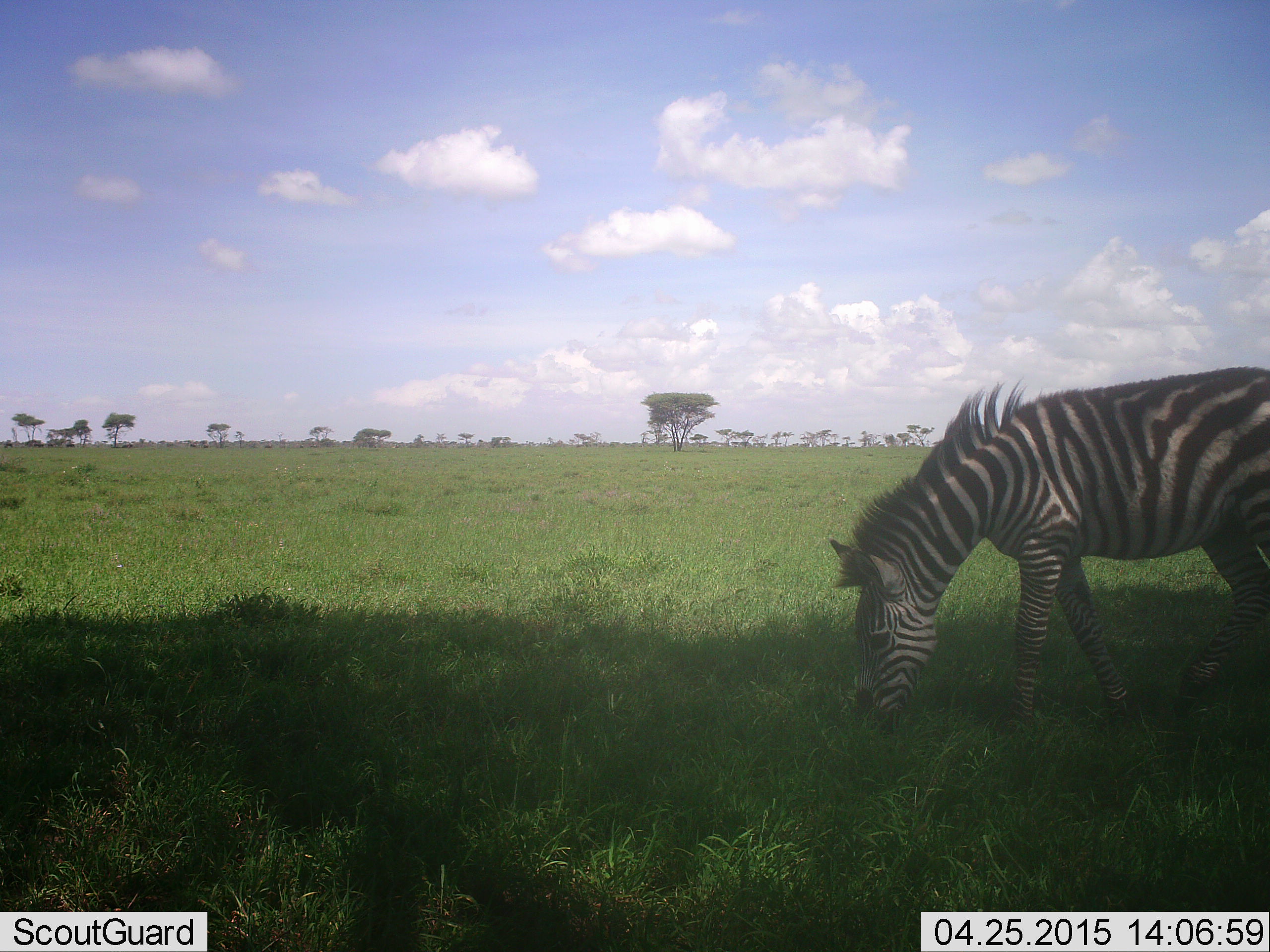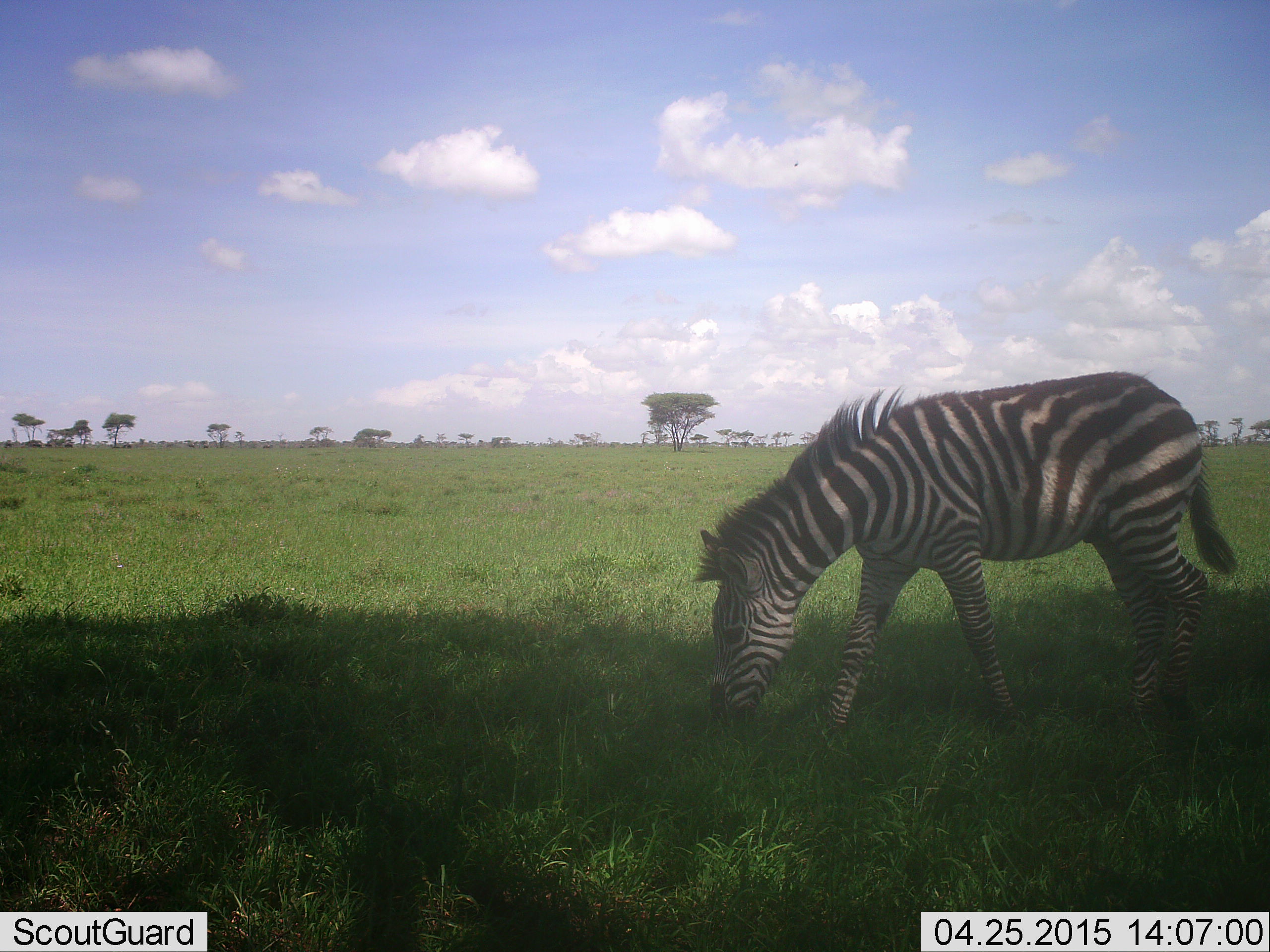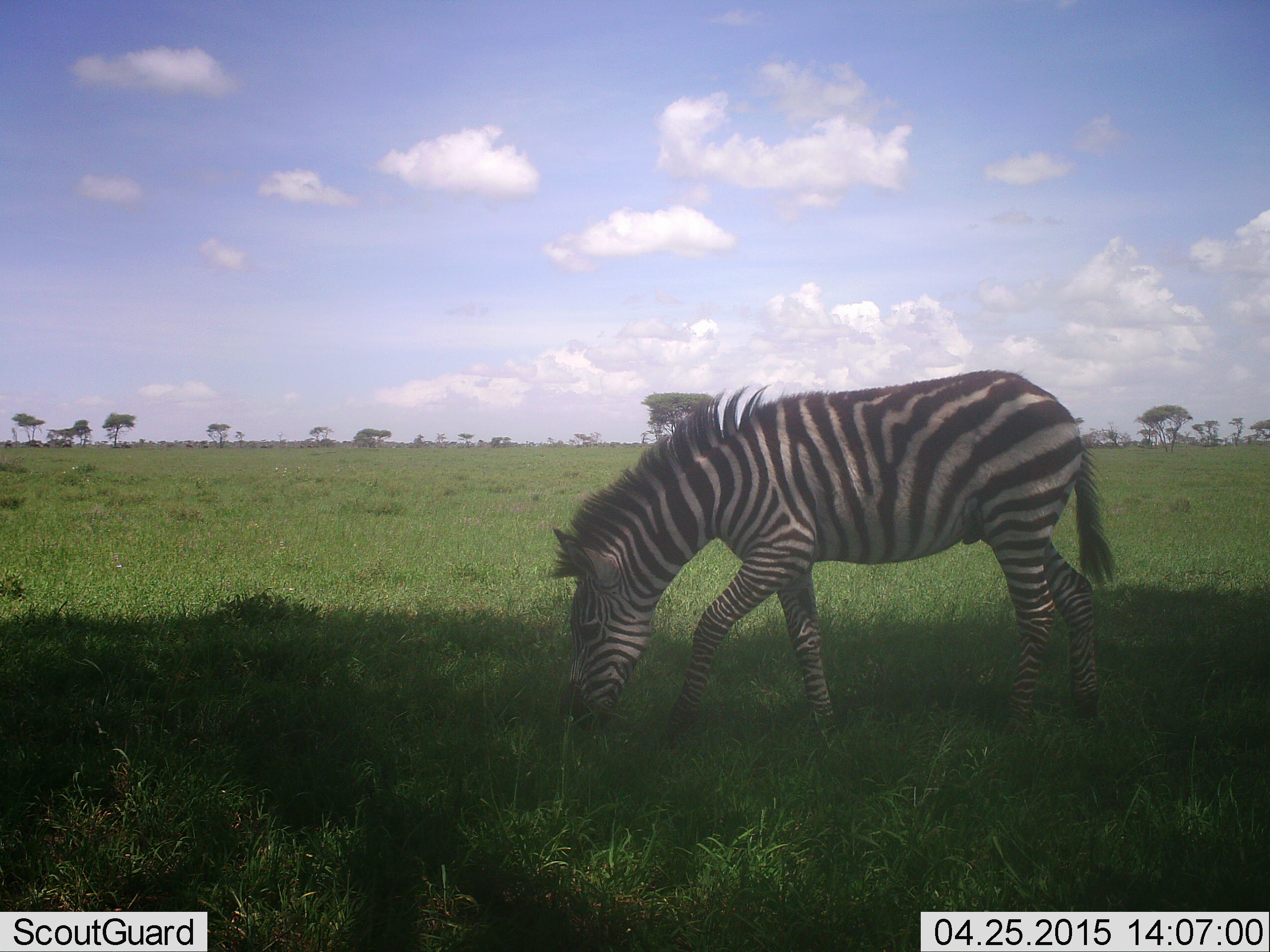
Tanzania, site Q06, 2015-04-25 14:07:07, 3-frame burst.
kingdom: Animalia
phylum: Chordata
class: Mammalia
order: Perissodactyla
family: Equidae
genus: Equus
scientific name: Equus quagga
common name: plains zebra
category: zebra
Zebra (plains zebra) (Equus quagga), count 1. Behavior (volunteer vote fractions): standing 0%, resting 0%, moving 70%, interacting 0%. Young present (vote fraction): 10%. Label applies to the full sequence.